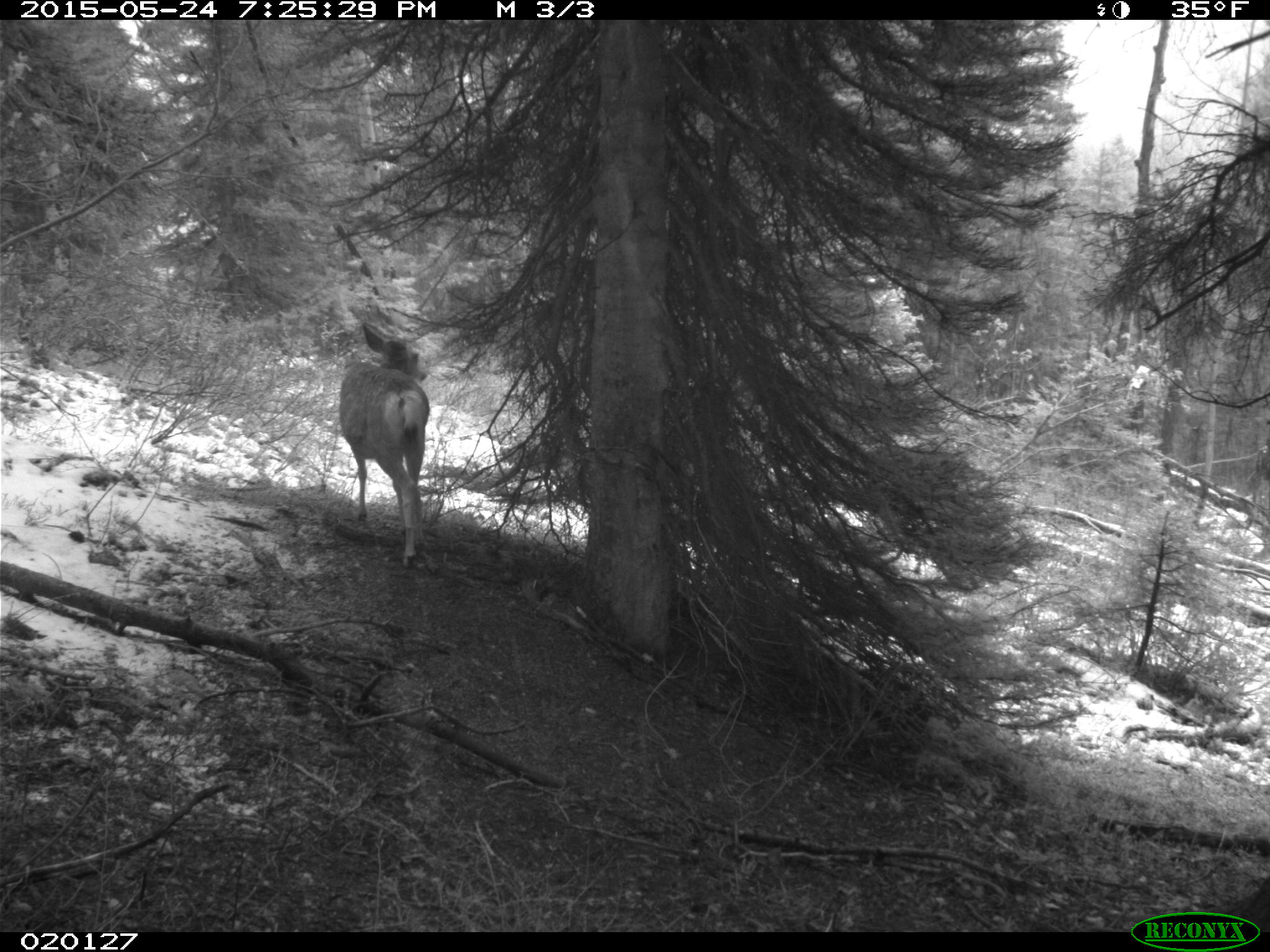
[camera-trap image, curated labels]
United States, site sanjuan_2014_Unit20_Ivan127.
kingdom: Animalia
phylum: Chordata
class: Mammalia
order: Artiodactyla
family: Cervidae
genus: Odocoileus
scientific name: Odocoileus hemionus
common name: mule deer